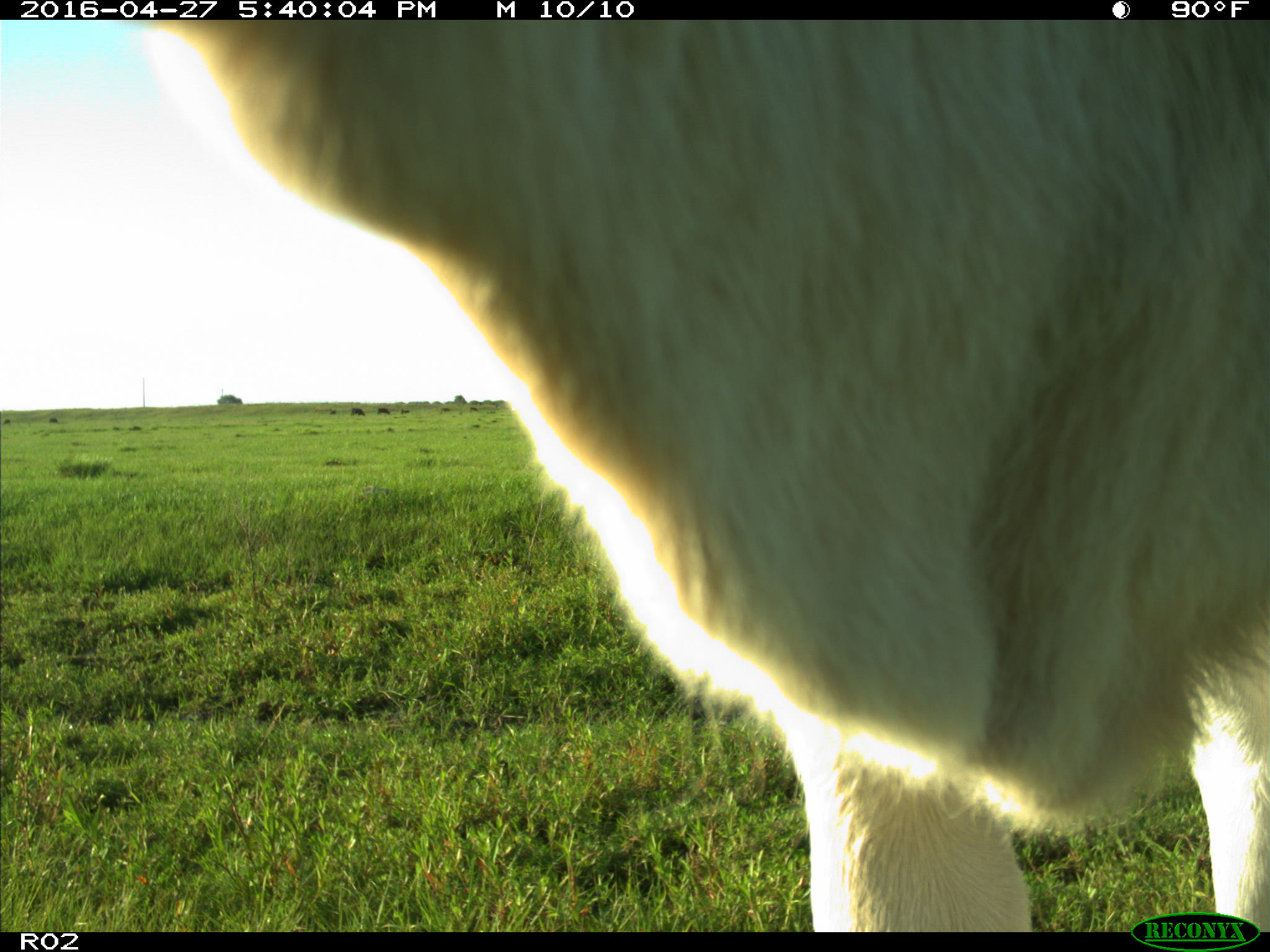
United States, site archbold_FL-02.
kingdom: Animalia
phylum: Chordata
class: Mammalia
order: Artiodactyla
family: Bovidae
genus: Bos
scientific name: Bos taurus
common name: domestic cow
Bos taurus (domestic cow).